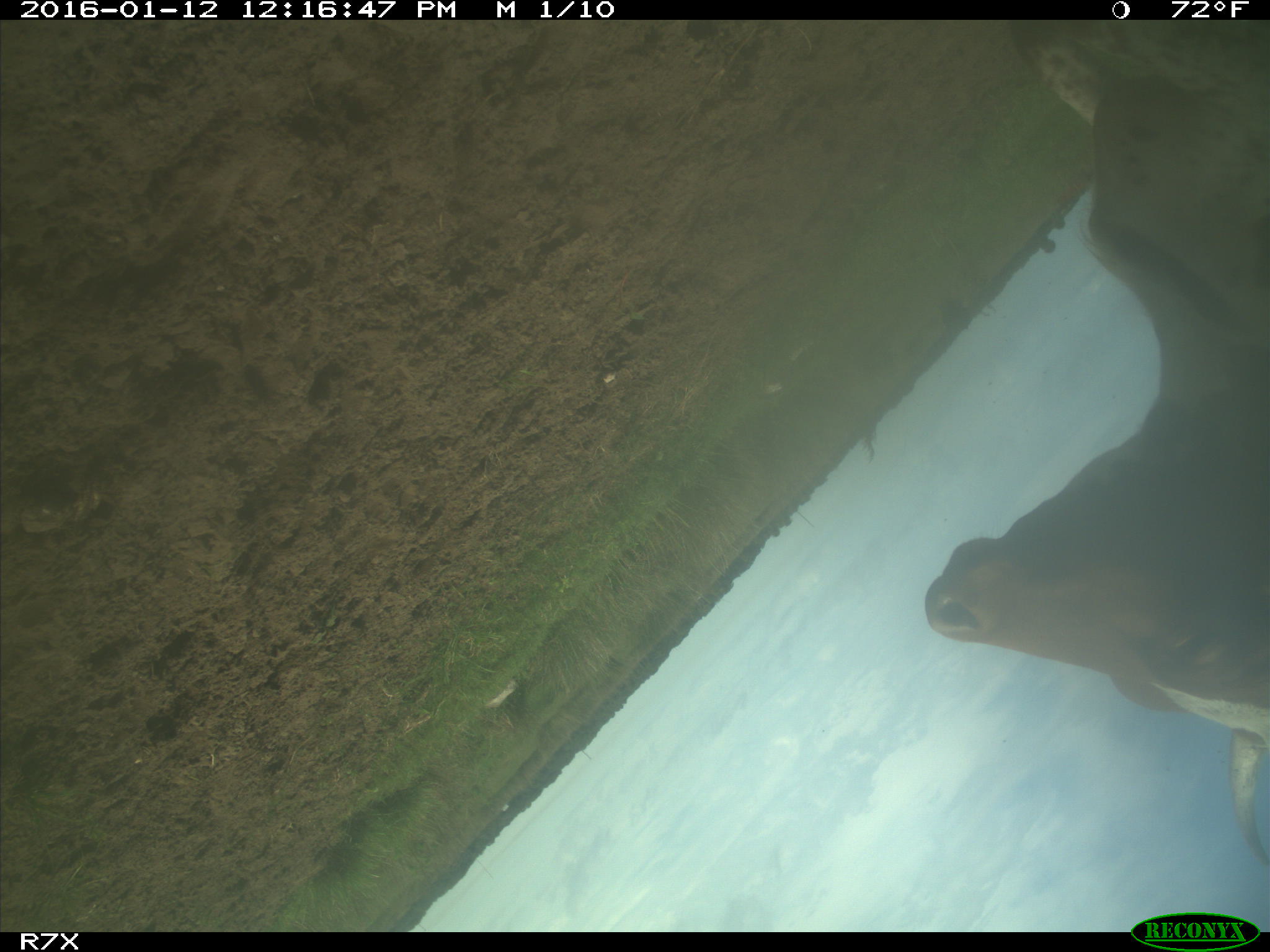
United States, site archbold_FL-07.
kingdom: Animalia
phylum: Chordata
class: Mammalia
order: Artiodactyla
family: Bovidae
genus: Bos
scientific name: Bos taurus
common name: domestic cow